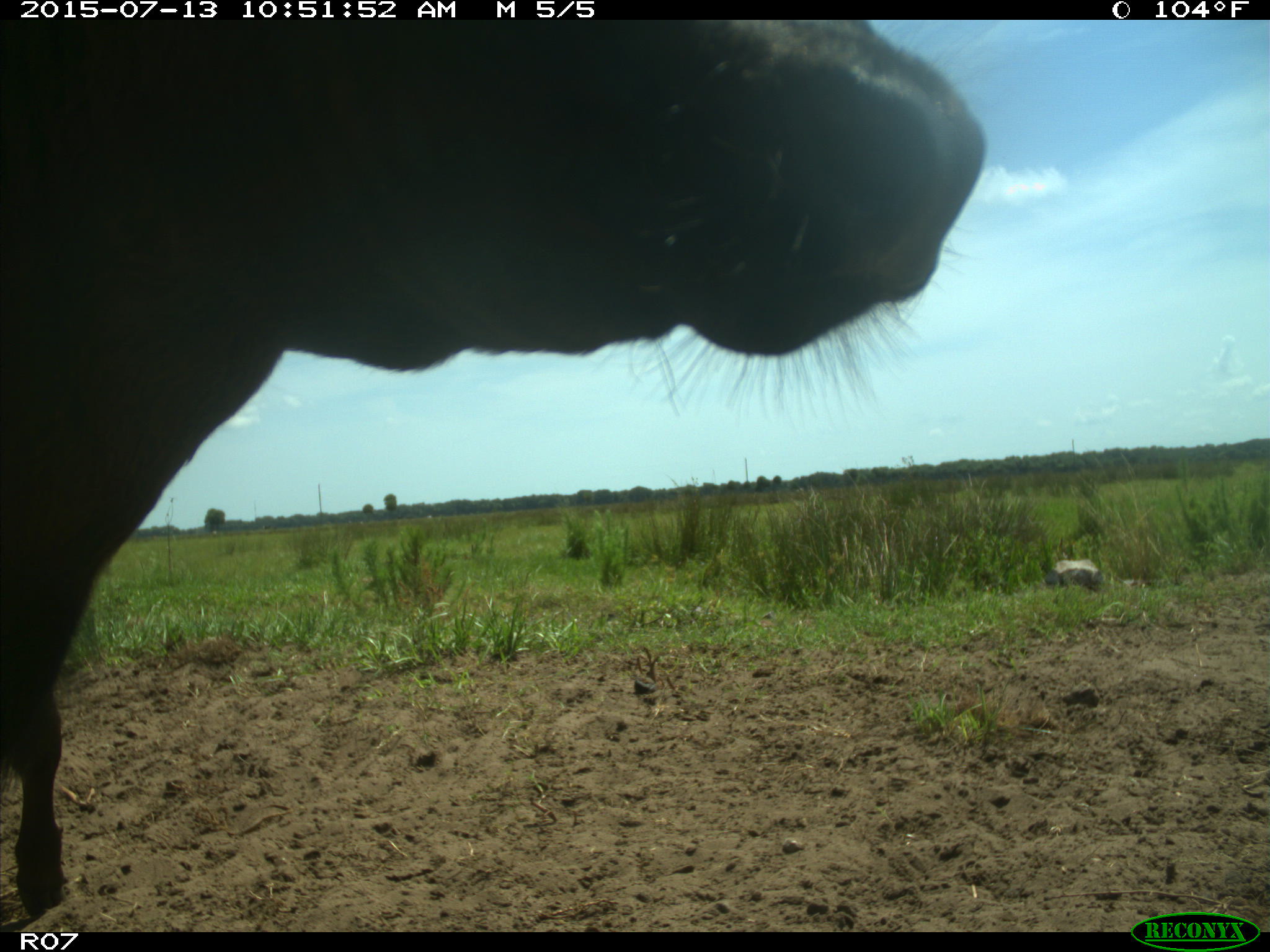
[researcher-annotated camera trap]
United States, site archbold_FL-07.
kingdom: Animalia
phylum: Chordata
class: Mammalia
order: Artiodactyla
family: Bovidae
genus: Bos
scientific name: Bos taurus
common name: domestic cow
Bos taurus (domestic cow).